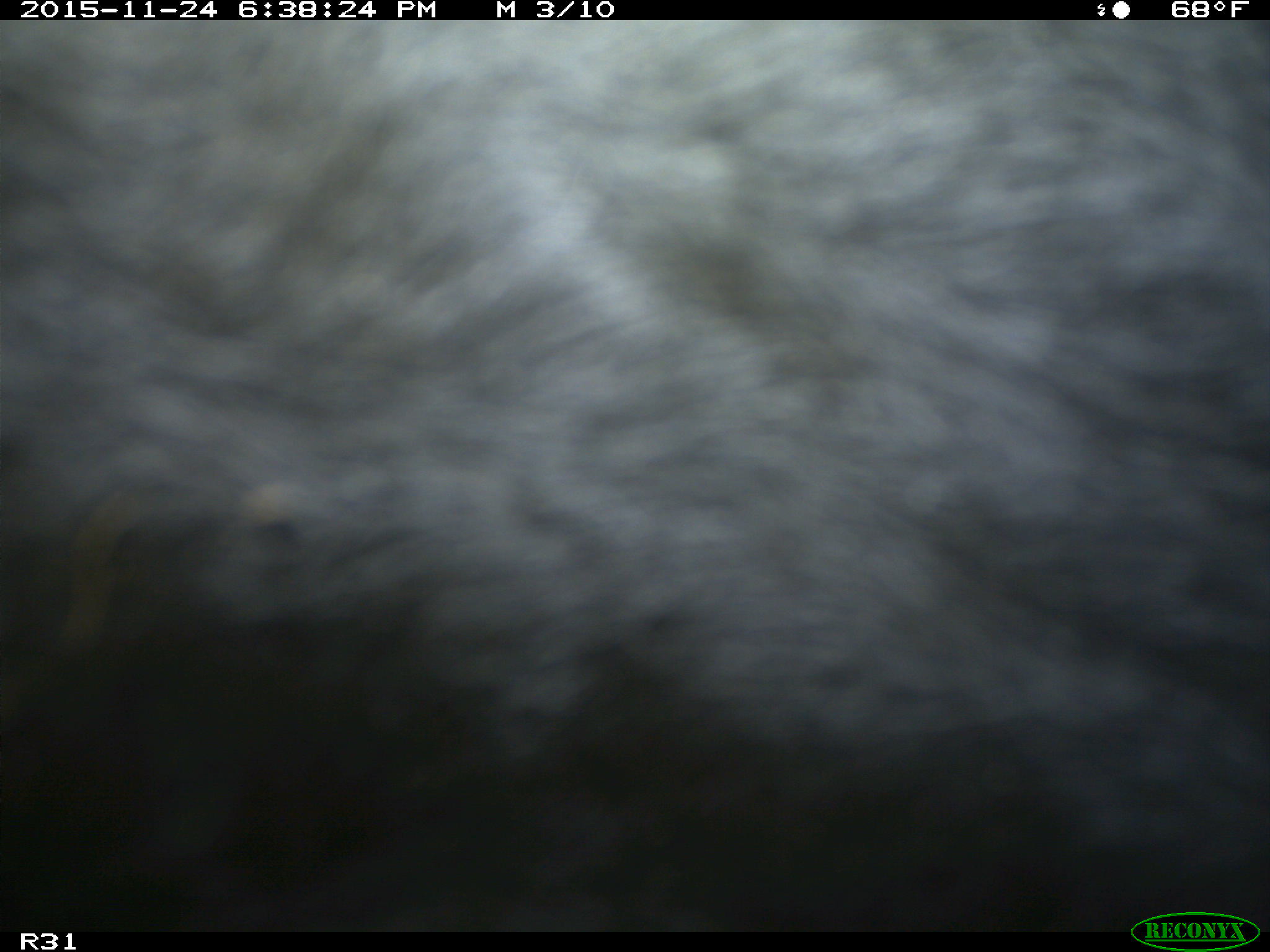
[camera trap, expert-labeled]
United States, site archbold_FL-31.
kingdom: Animalia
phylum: Chordata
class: Mammalia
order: Artiodactyla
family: Bovidae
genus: Bos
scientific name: Bos taurus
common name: domestic cow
Bos taurus (domestic cow).